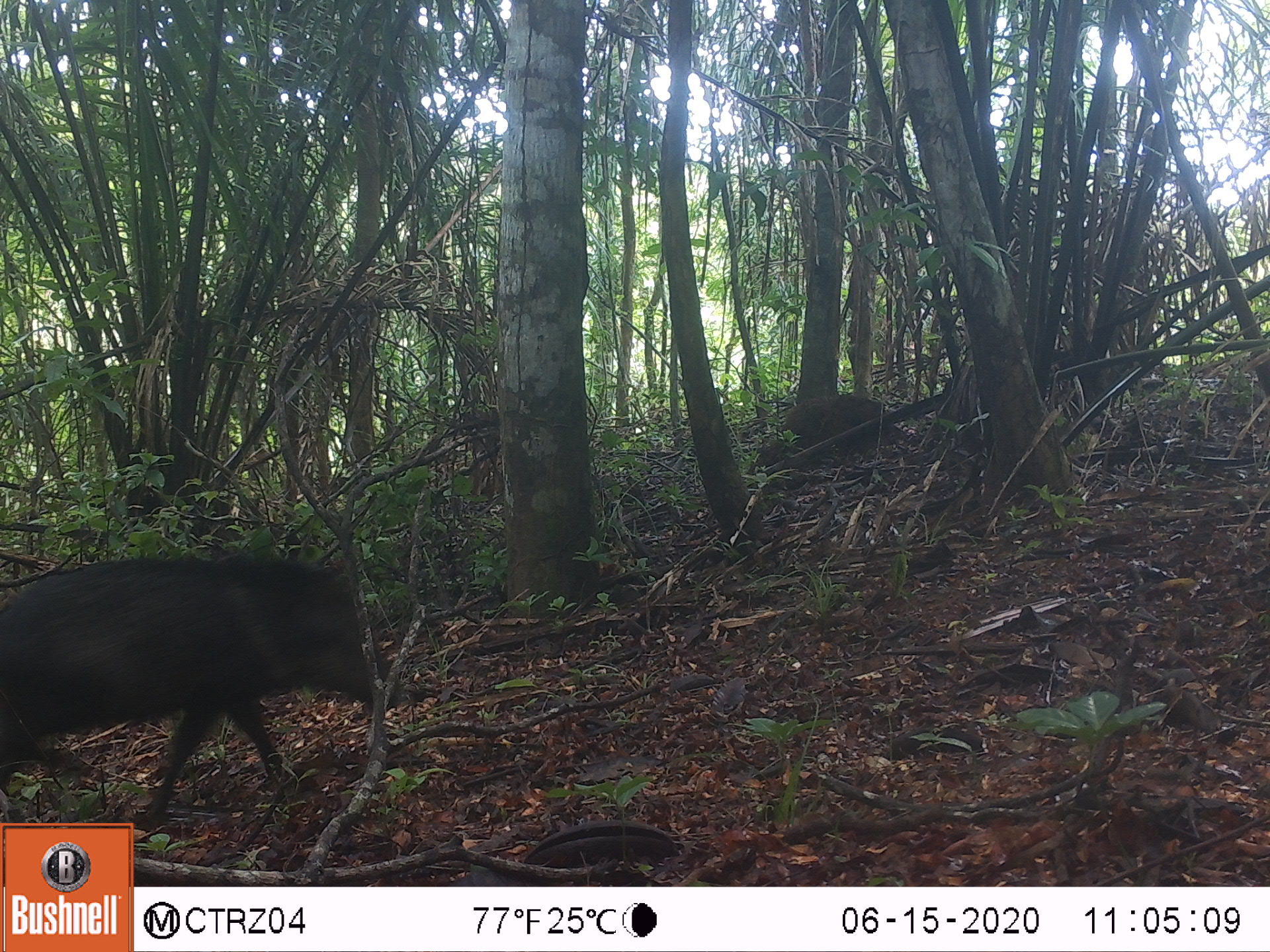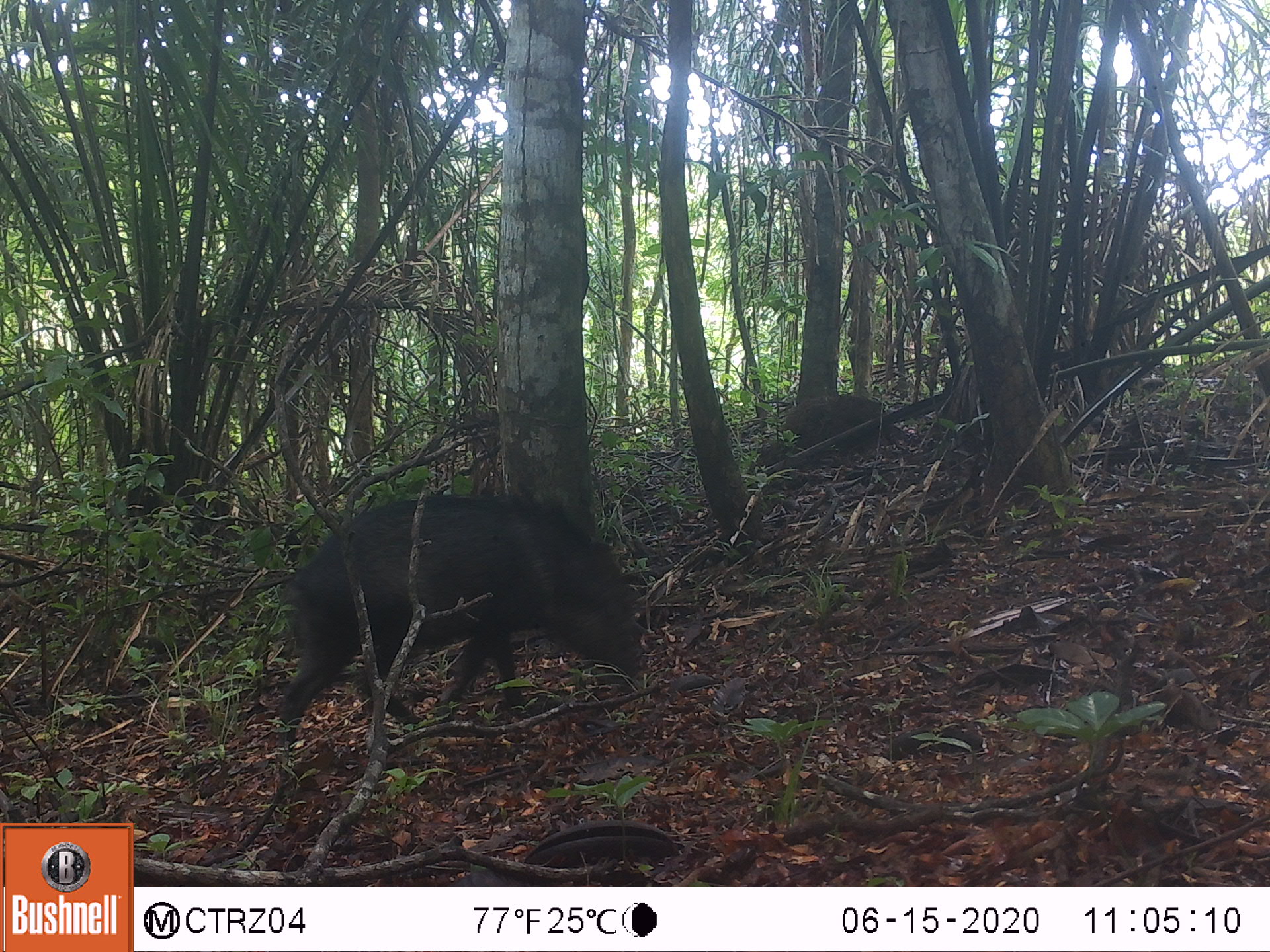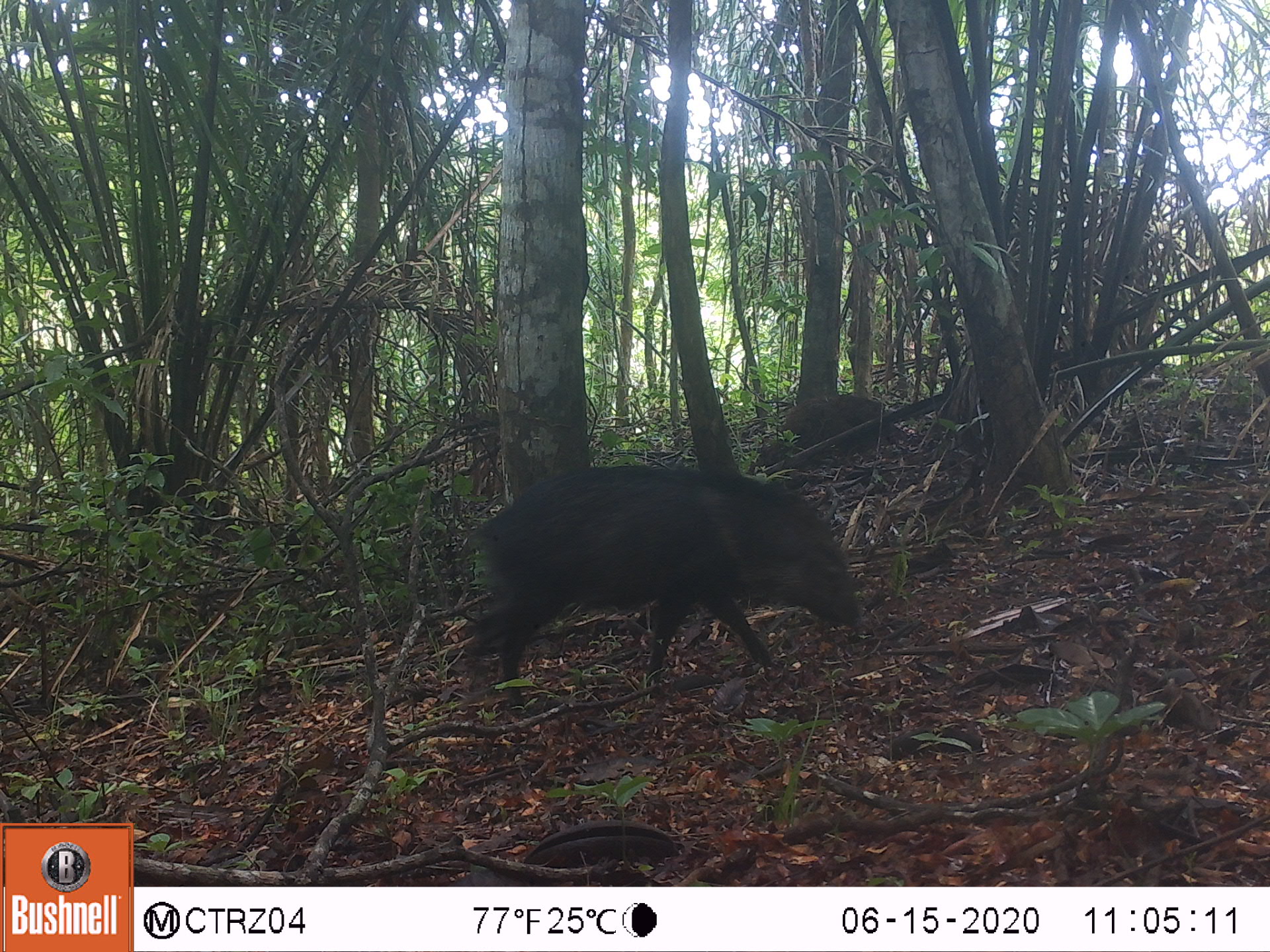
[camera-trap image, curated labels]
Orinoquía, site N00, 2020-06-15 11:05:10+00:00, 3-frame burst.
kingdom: Animalia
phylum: Chordata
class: Mammalia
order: Artiodactyla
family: Tayassuidae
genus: Pecari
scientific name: Pecari tajacu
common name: collared peccary